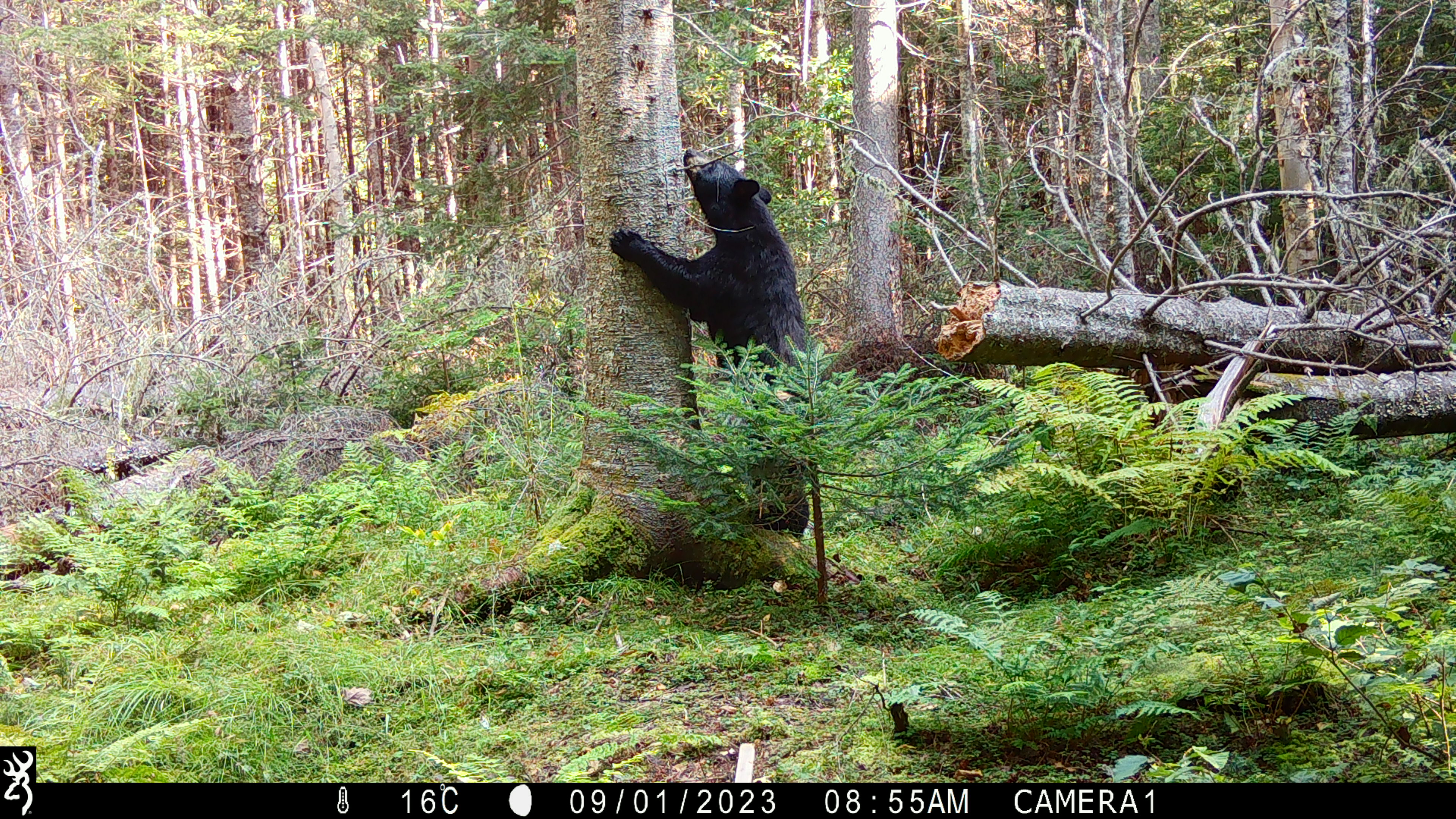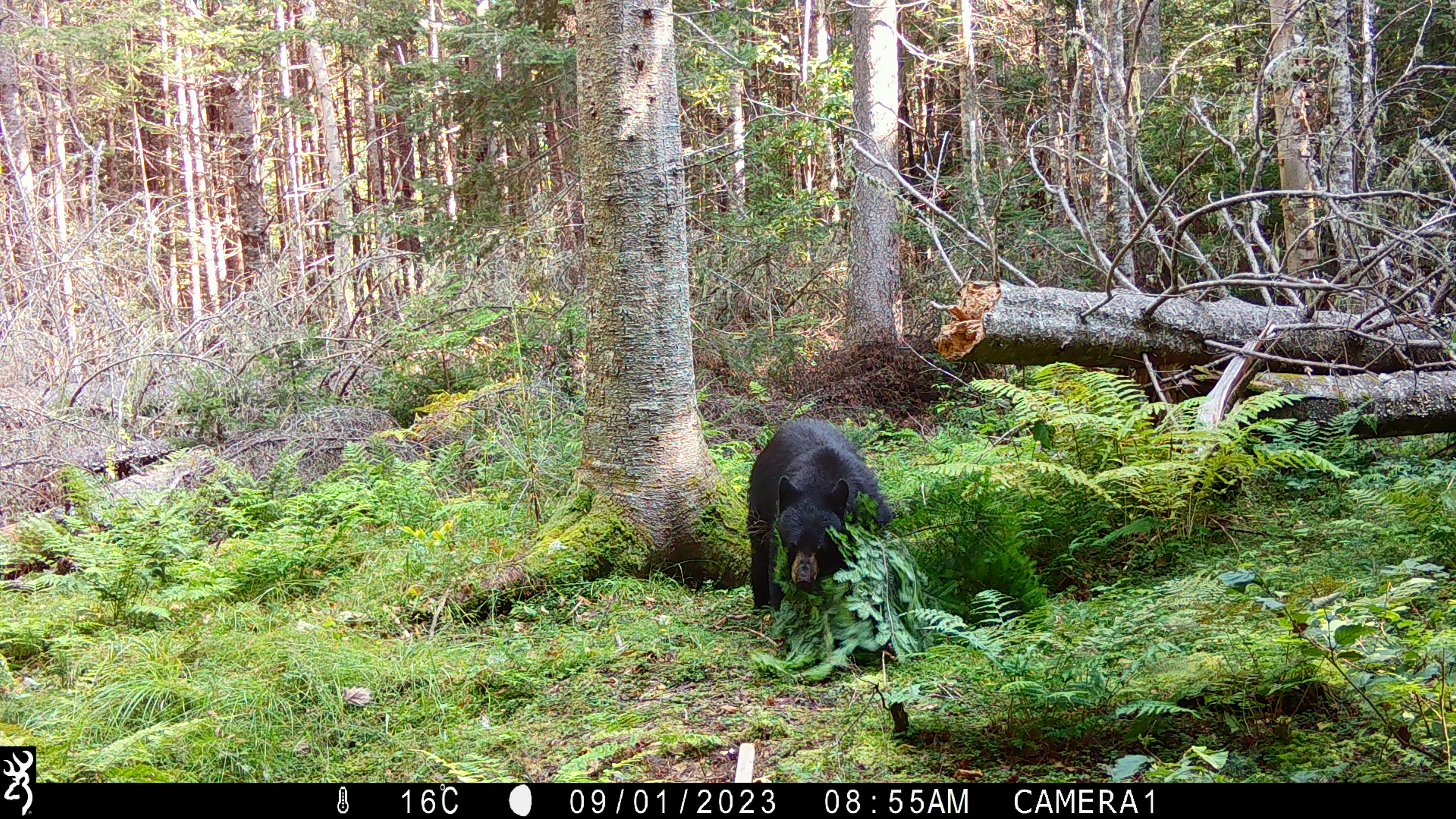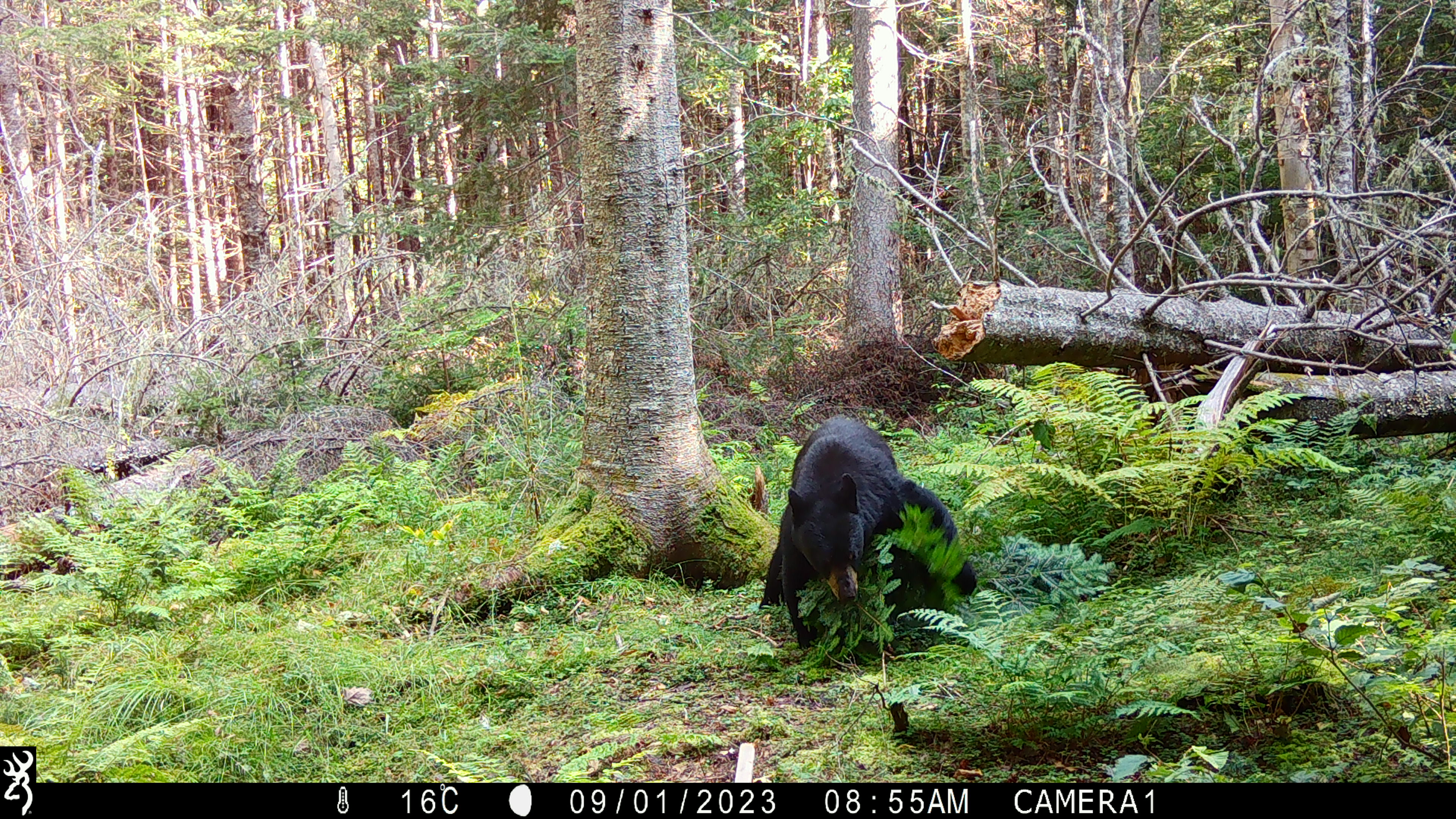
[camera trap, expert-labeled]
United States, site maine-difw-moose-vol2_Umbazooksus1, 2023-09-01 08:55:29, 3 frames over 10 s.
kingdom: Animalia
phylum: Chordata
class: Mammalia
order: Carnivora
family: Ursidae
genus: Ursus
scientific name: Ursus americanus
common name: black bear